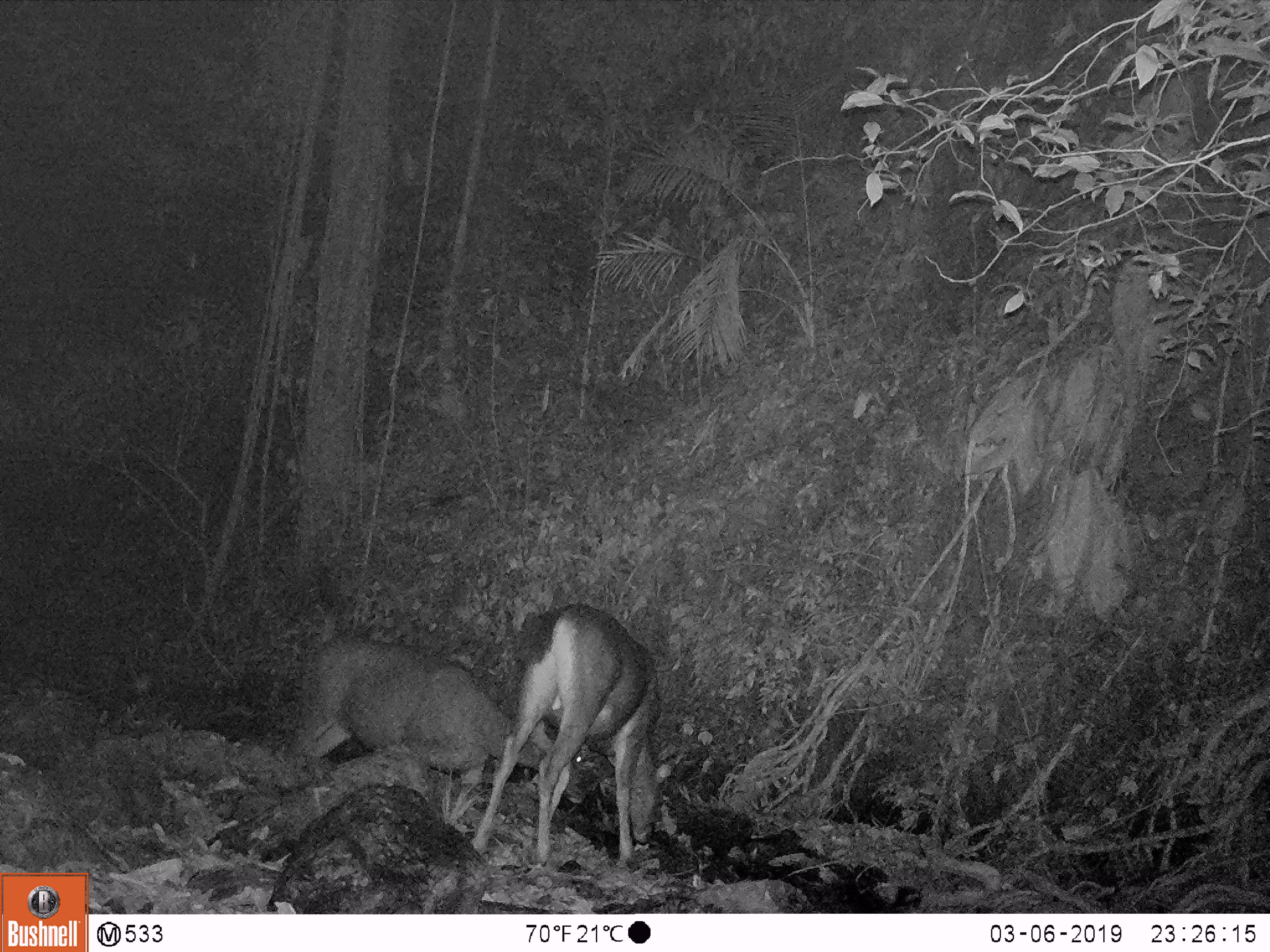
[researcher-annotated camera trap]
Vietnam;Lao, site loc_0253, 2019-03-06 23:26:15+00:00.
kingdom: Animalia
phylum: Chordata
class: Mammalia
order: Artiodactyla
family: Cervidae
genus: Rusa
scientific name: Rusa unicolor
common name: sambar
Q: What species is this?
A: Sambar (Rusa unicolor).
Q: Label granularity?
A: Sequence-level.